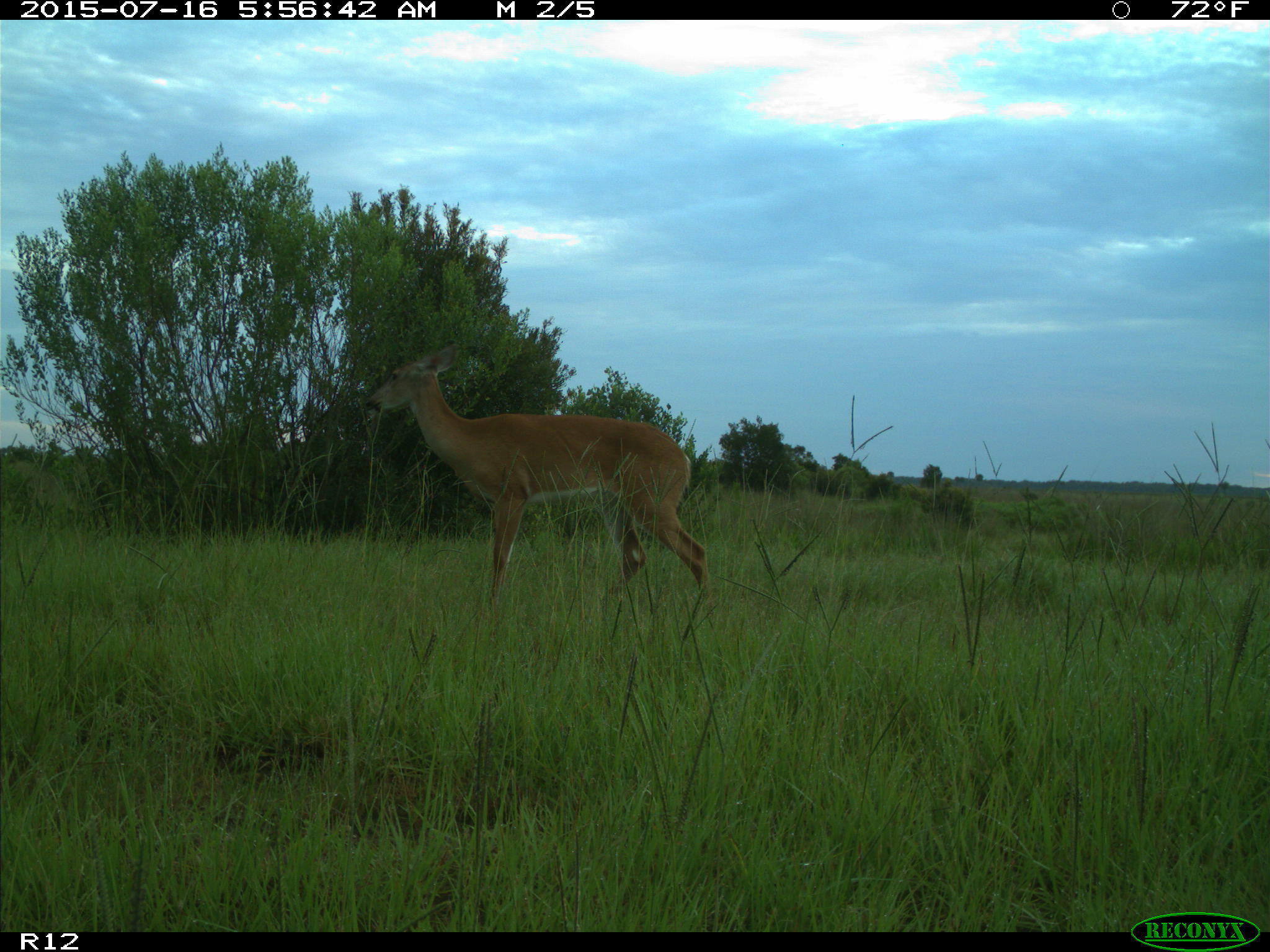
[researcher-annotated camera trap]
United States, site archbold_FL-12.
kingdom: Animalia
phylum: Chordata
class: Mammalia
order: Artiodactyla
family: Cervidae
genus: Odocoileus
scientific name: Odocoileus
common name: deer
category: unidentified deer